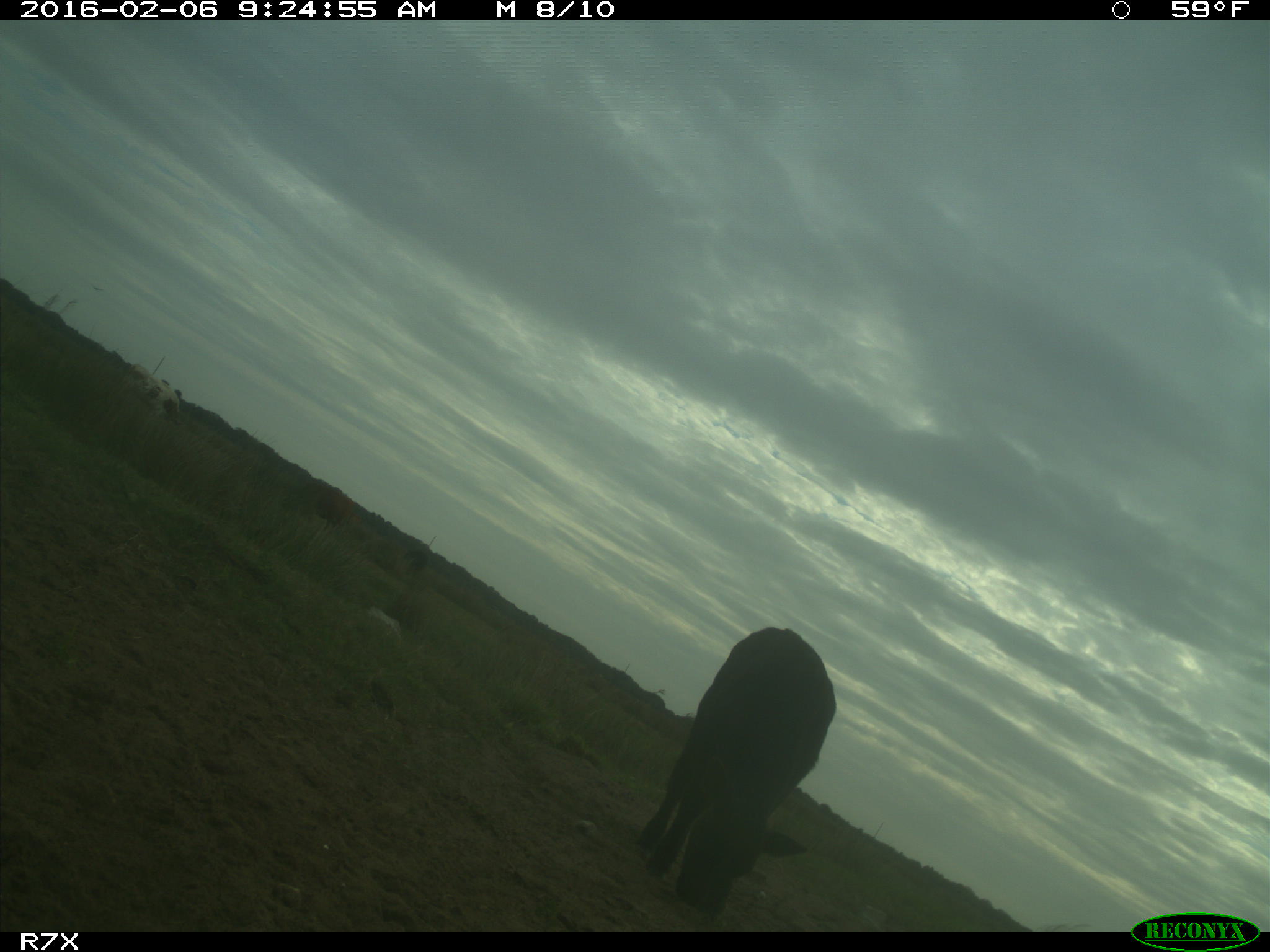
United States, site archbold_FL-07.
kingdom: Animalia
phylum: Chordata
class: Mammalia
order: Artiodactyla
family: Bovidae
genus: Bos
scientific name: Bos taurus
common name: domestic cow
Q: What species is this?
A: Bos taurus (domestic cow).